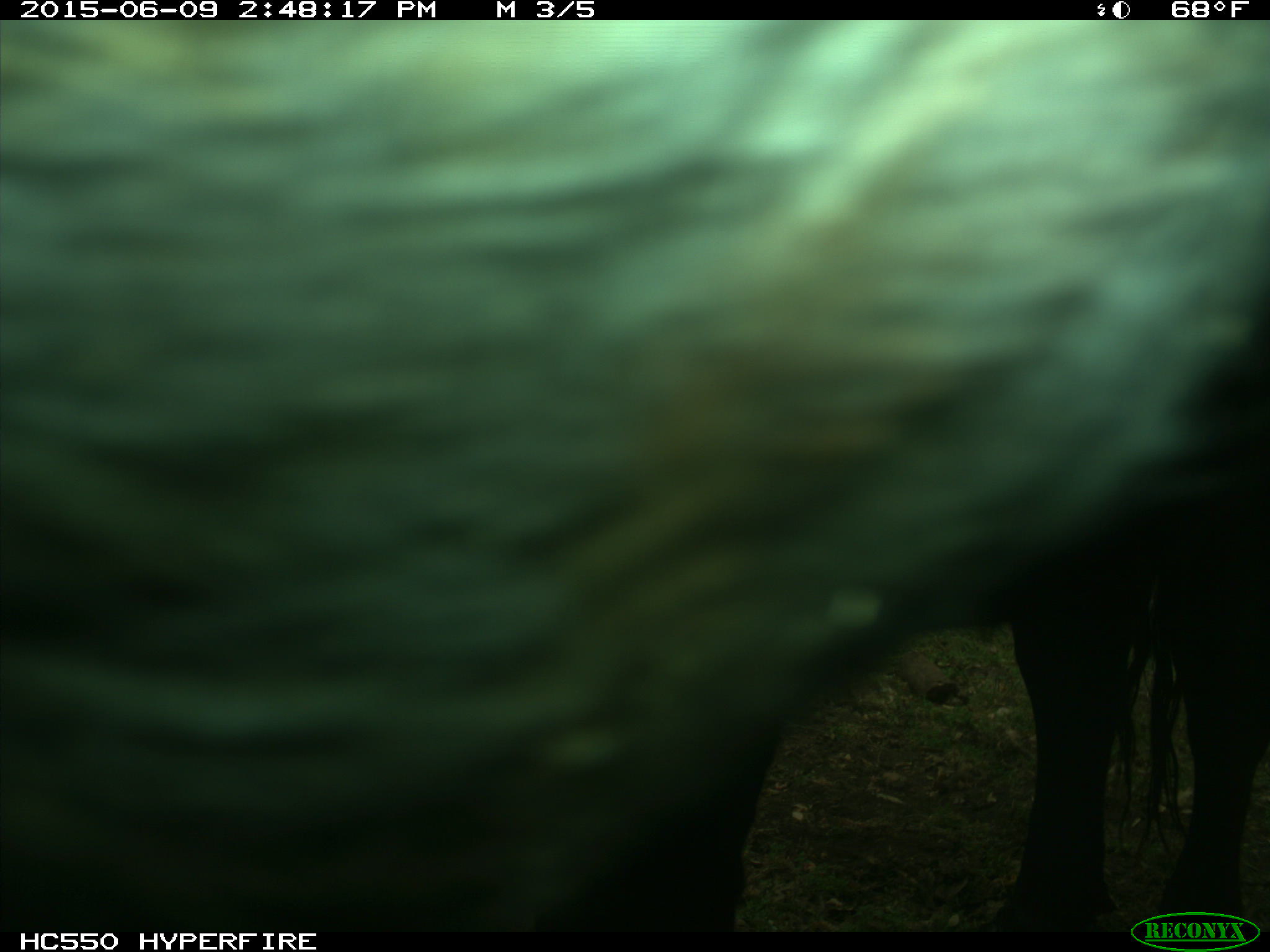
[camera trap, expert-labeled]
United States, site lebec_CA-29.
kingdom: Animalia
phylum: Chordata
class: Mammalia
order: Artiodactyla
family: Bovidae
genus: Bos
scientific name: Bos taurus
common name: domestic cow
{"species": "Bos taurus (domestic cow)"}